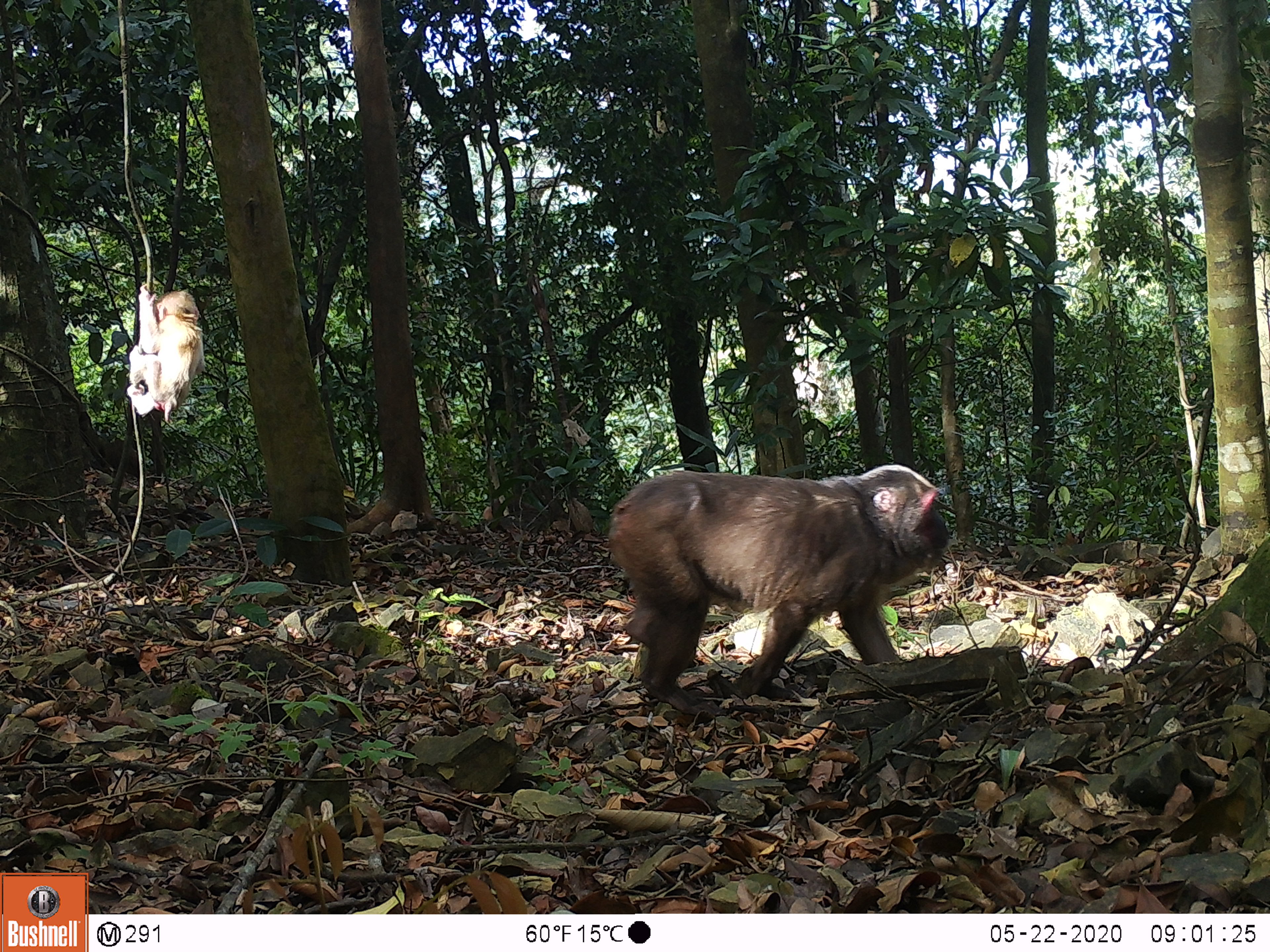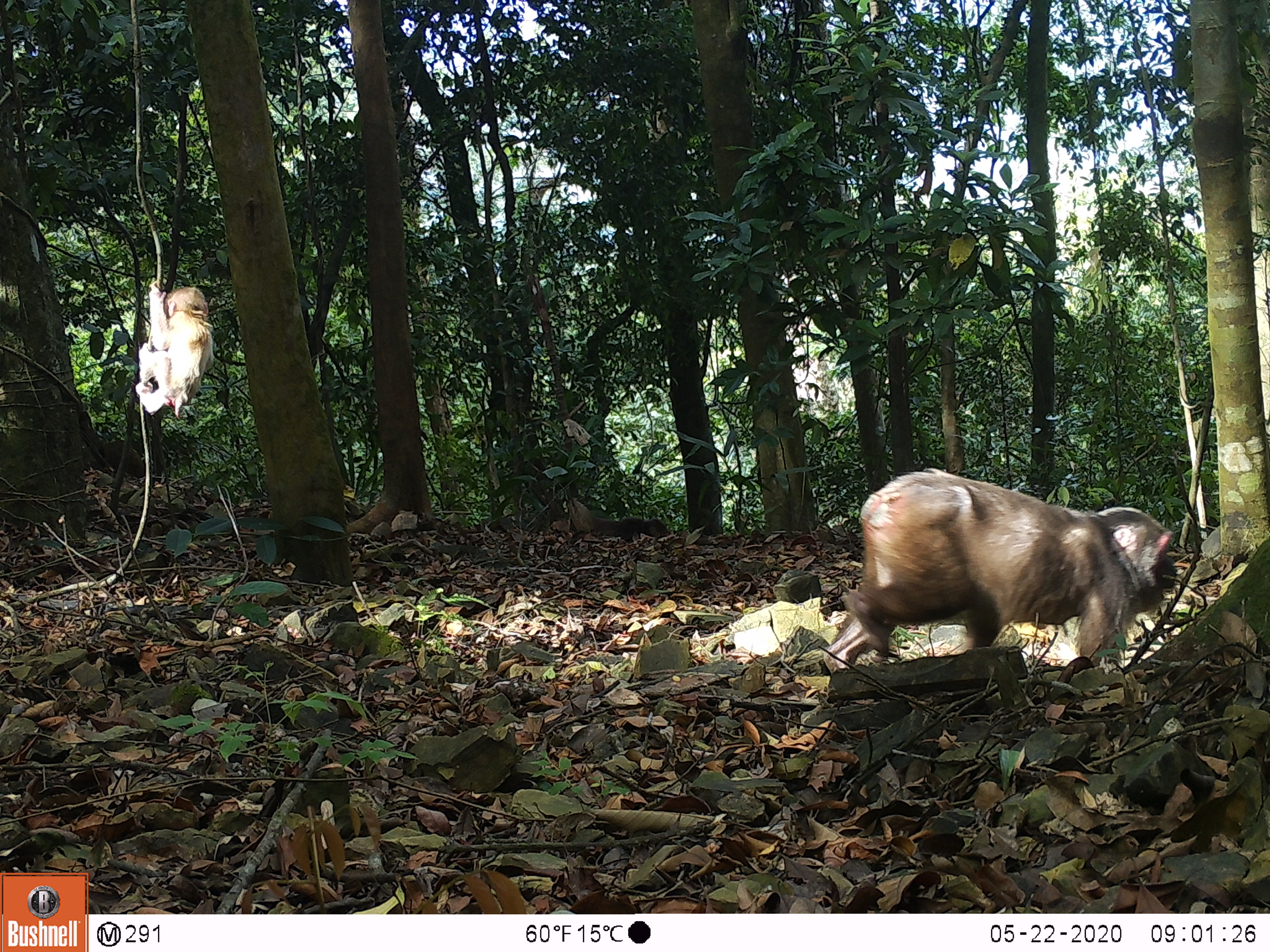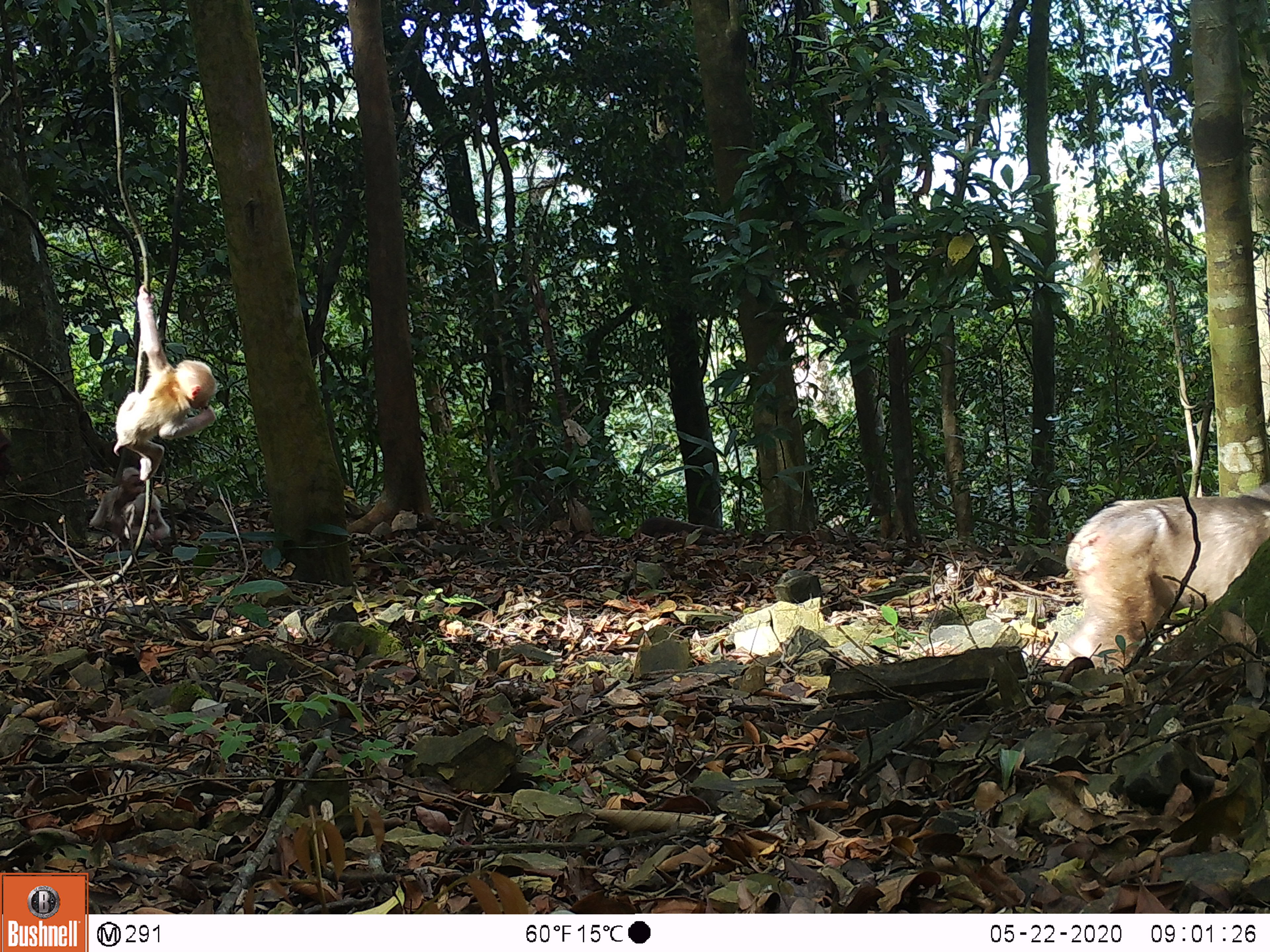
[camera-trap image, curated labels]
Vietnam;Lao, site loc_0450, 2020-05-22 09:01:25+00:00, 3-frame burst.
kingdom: Animalia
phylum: Chordata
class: Mammalia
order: Primates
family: Cercopithecidae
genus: Macaca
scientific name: Macaca arctoides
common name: stump-tailed macaque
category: stump tailed macaque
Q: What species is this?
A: Stump tailed macaque (stump-tailed macaque) (Macaca arctoides).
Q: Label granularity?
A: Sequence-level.